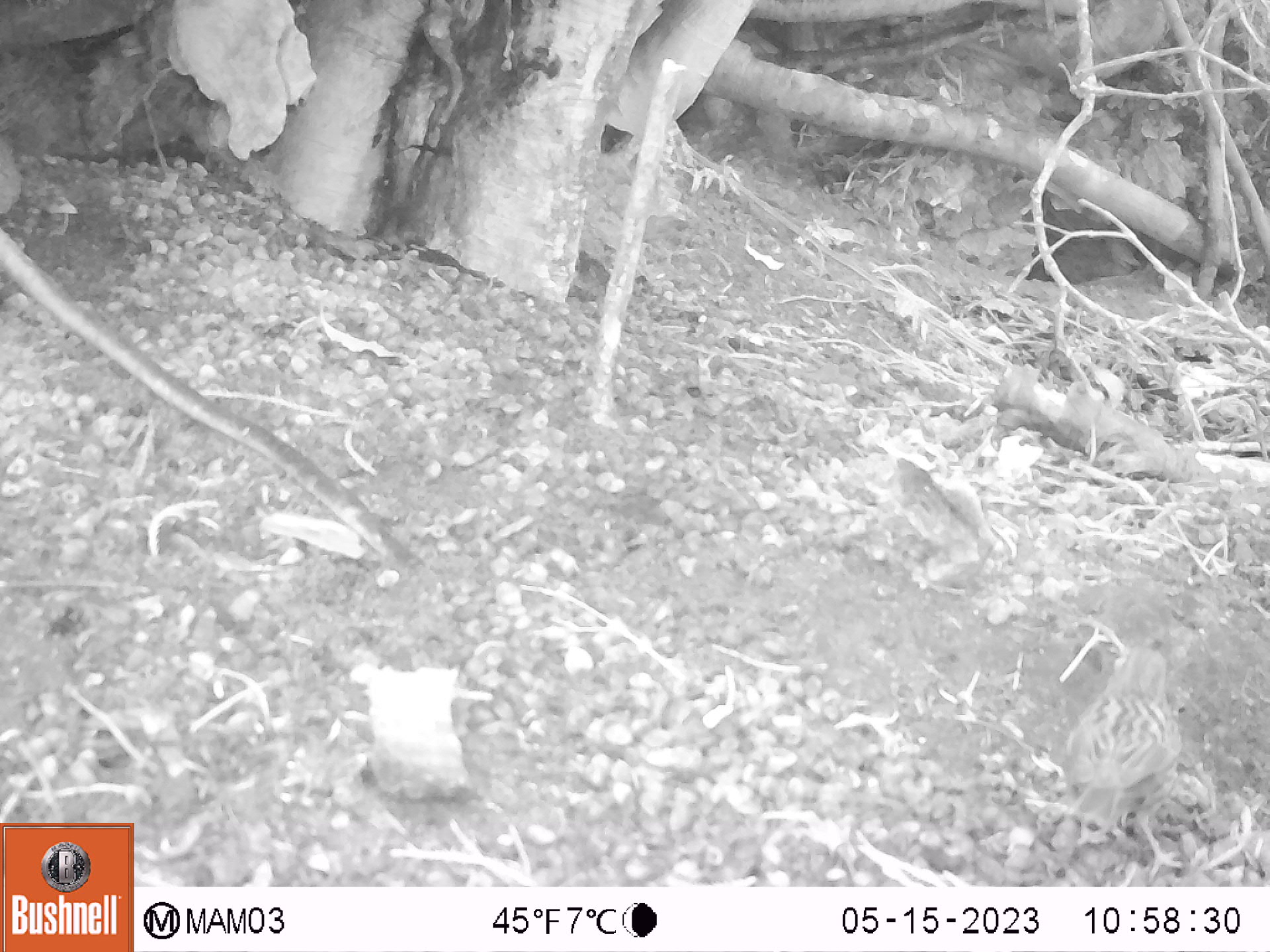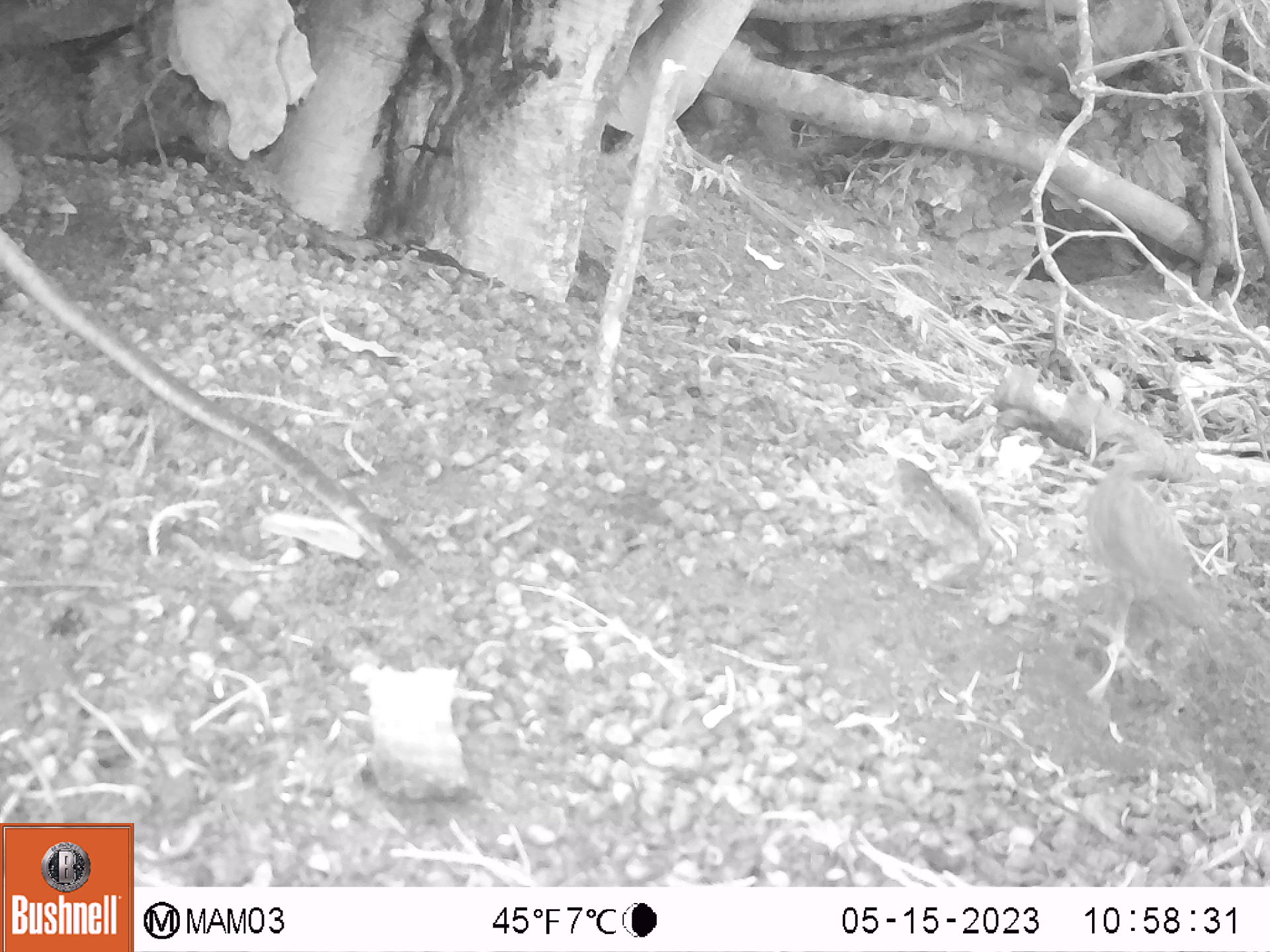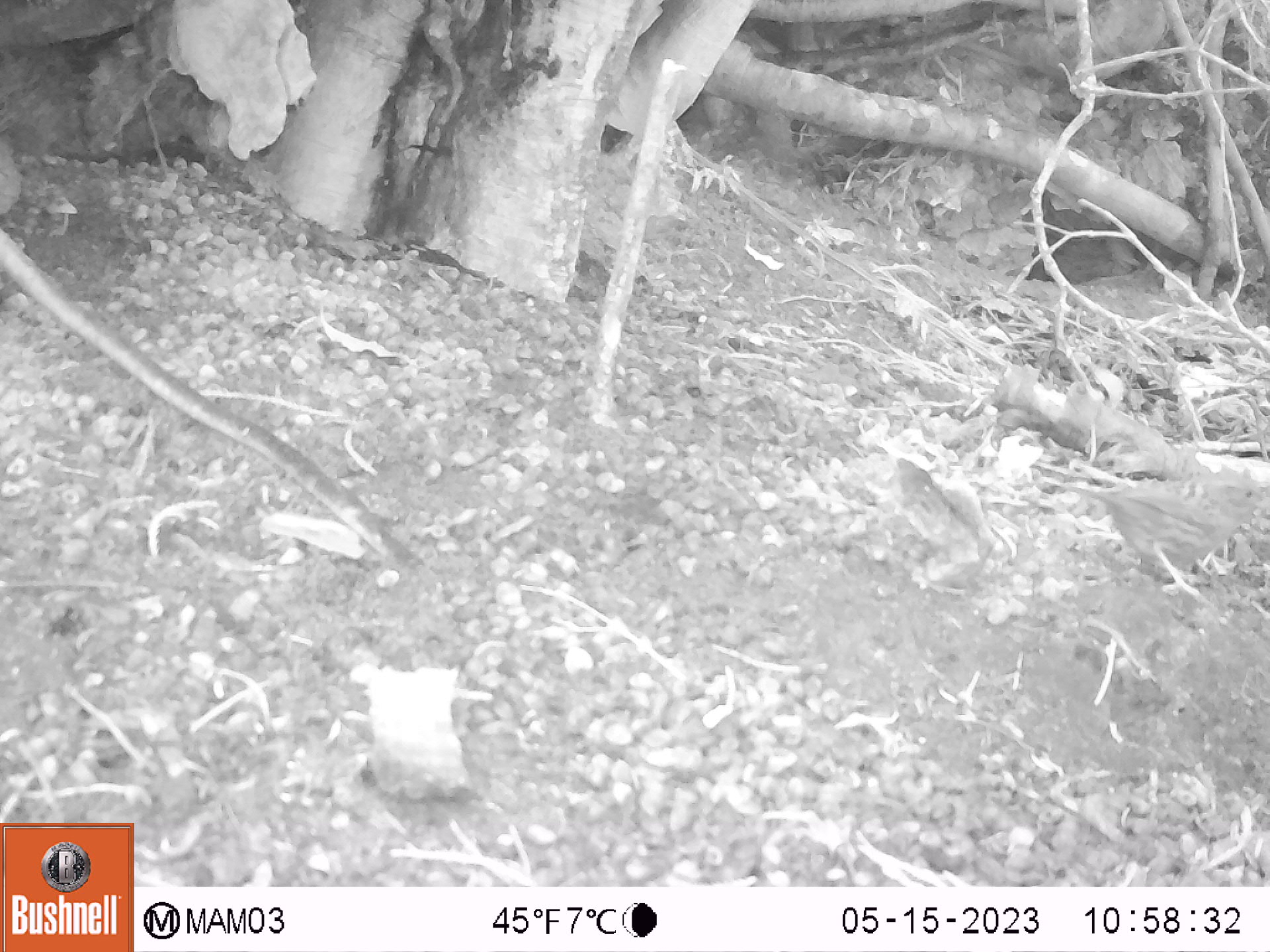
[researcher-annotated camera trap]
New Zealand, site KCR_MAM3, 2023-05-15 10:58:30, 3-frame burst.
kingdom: Animalia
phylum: Chordata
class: Aves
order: Passeriformes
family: Prunellidae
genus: Prunella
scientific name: Prunella modularis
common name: dunnock